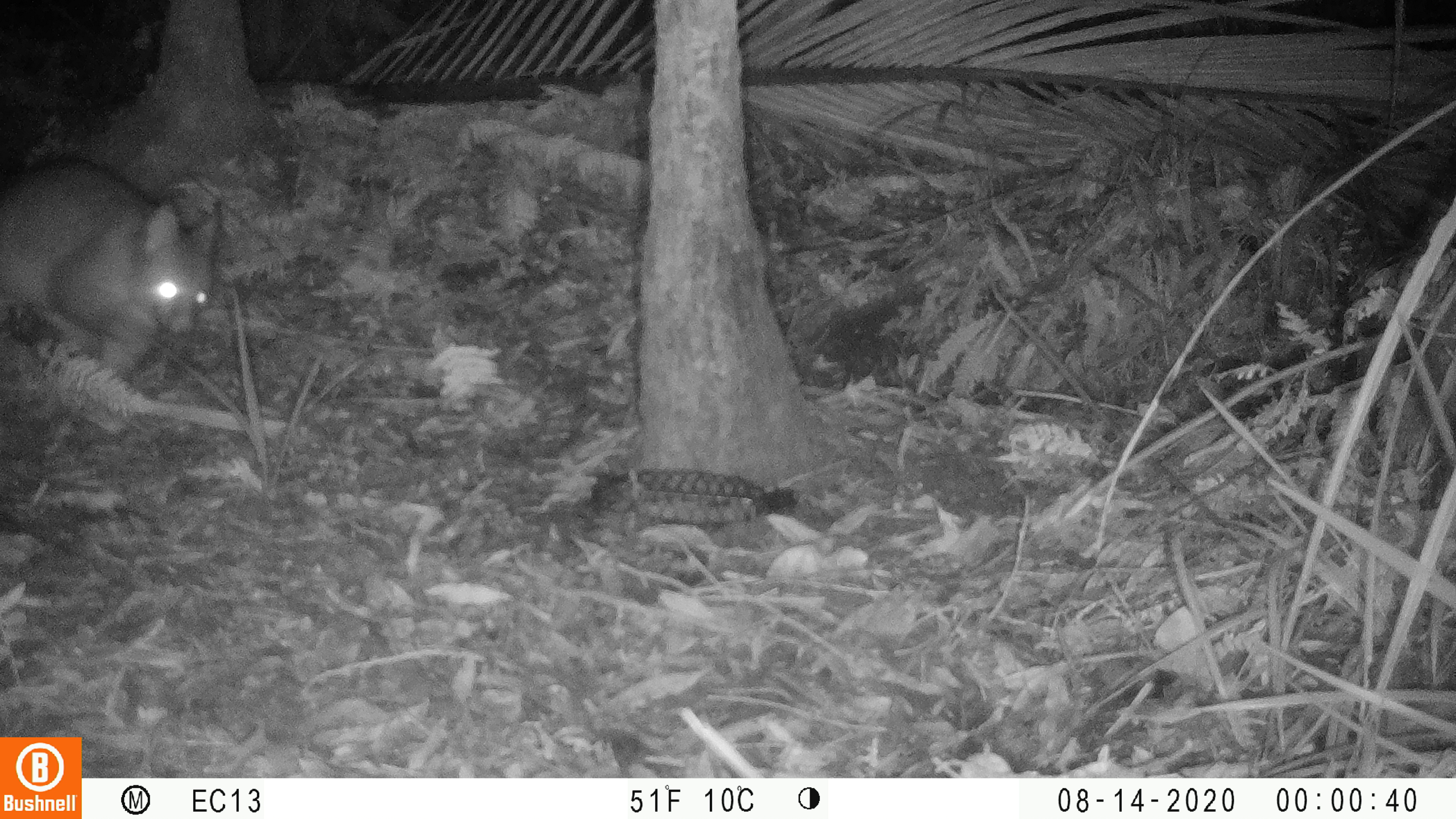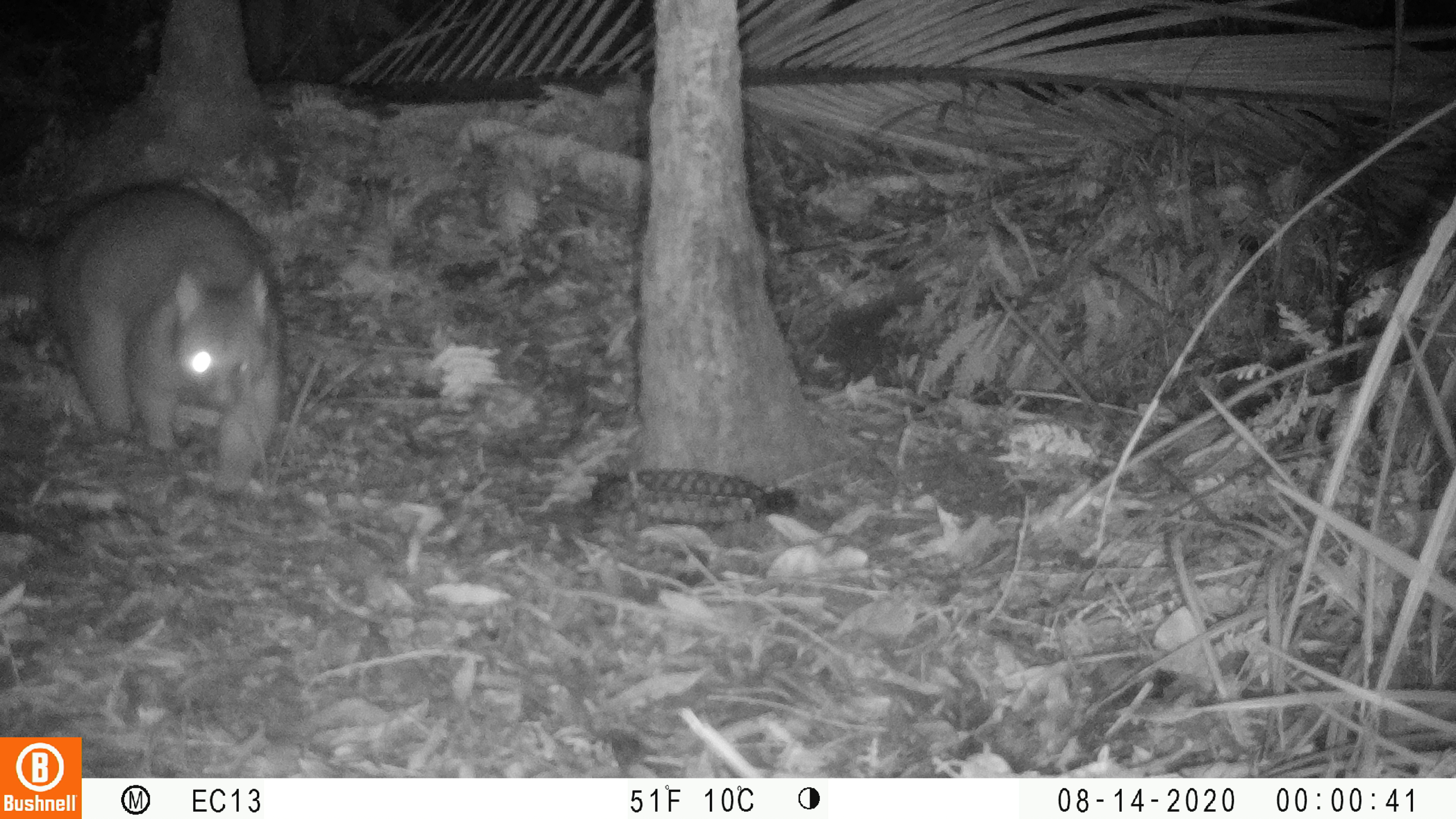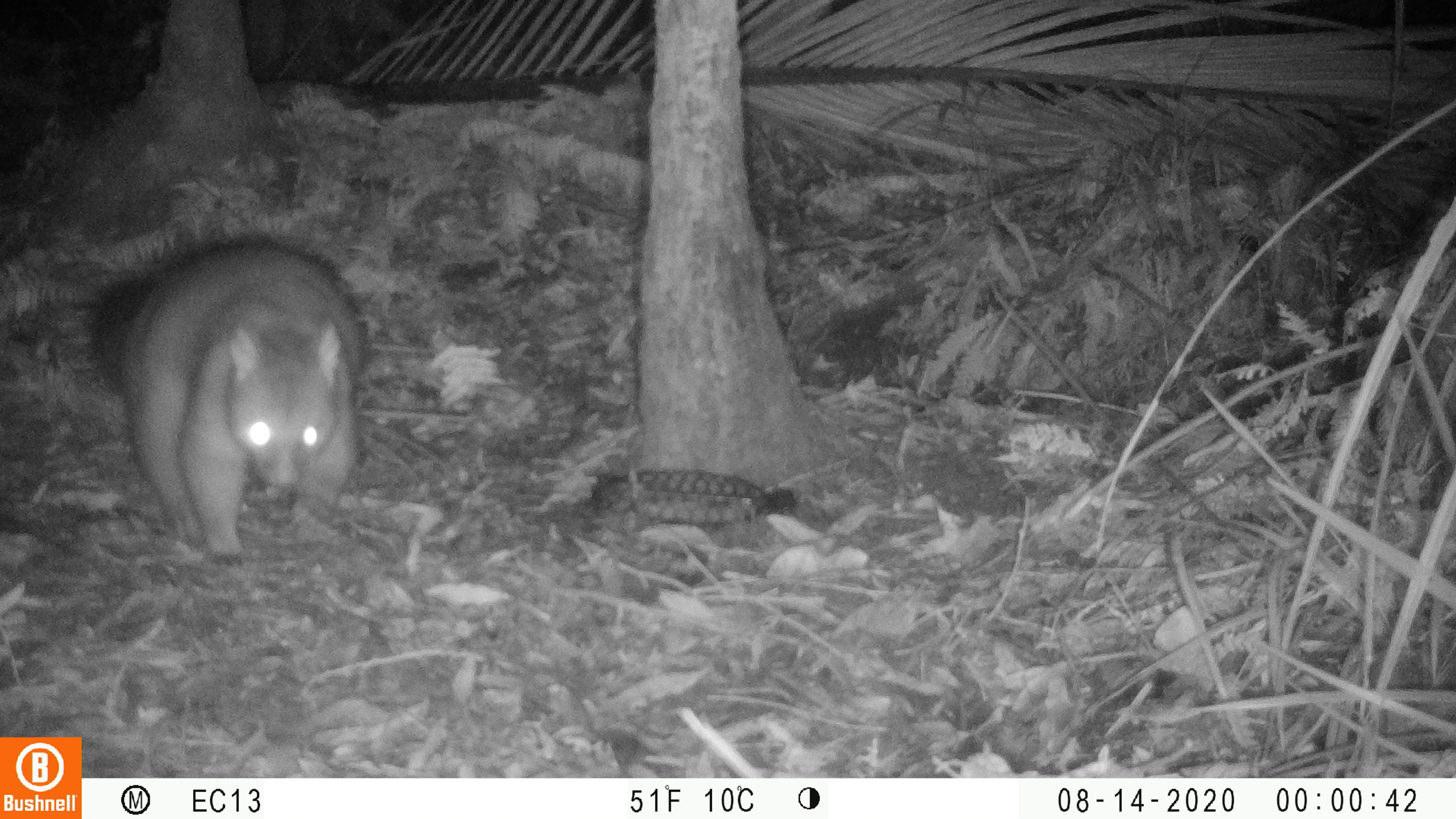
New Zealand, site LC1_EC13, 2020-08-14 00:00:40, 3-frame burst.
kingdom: Animalia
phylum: Chordata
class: Mammalia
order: Diprotodontia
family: Phalangeridae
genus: Trichosurus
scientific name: Trichosurus vulpecula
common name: common brushtail possum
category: possum